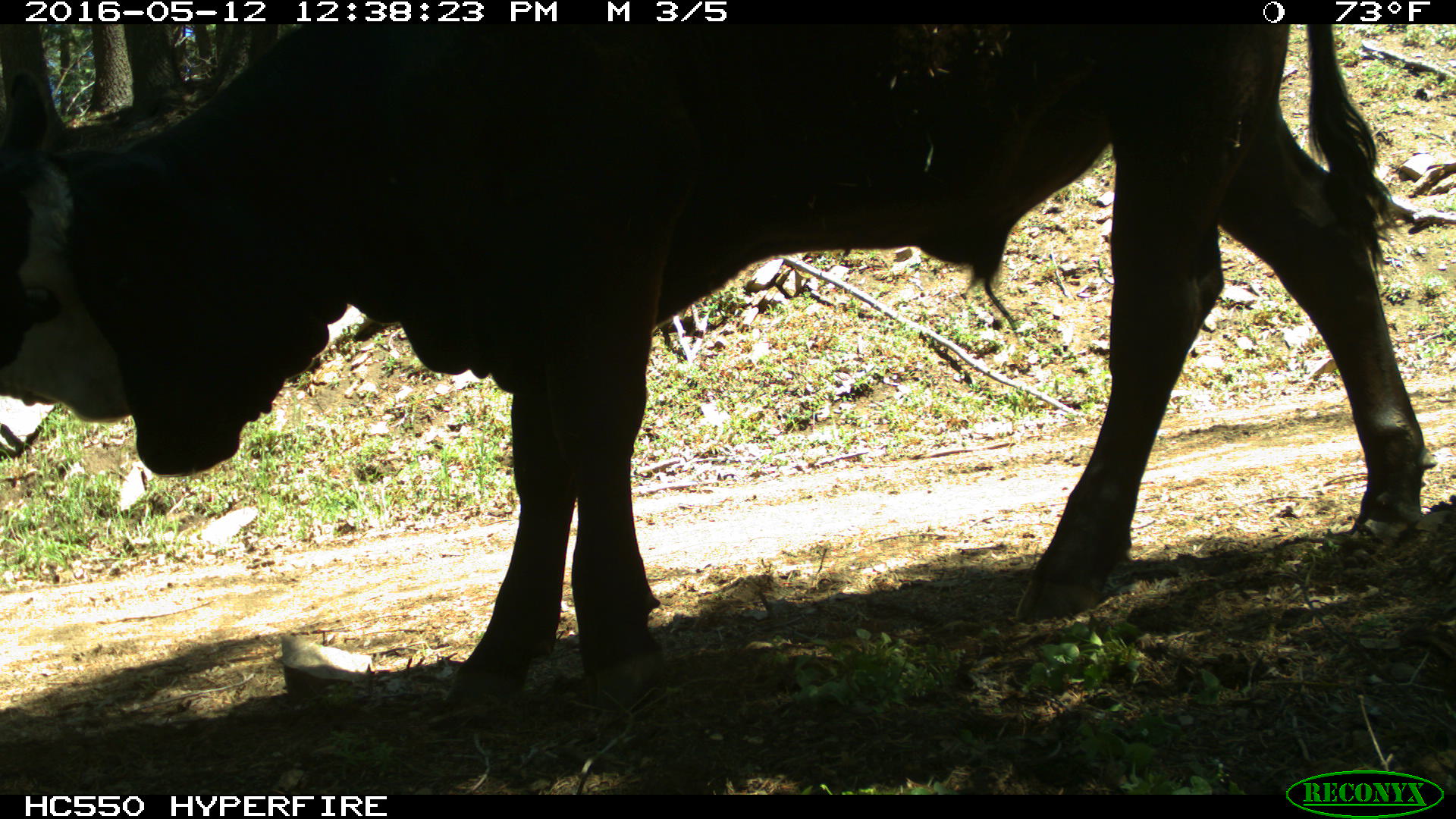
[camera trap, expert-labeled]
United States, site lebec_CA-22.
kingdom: Animalia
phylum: Chordata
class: Mammalia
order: Artiodactyla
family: Bovidae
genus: Bos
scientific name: Bos taurus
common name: domestic cow